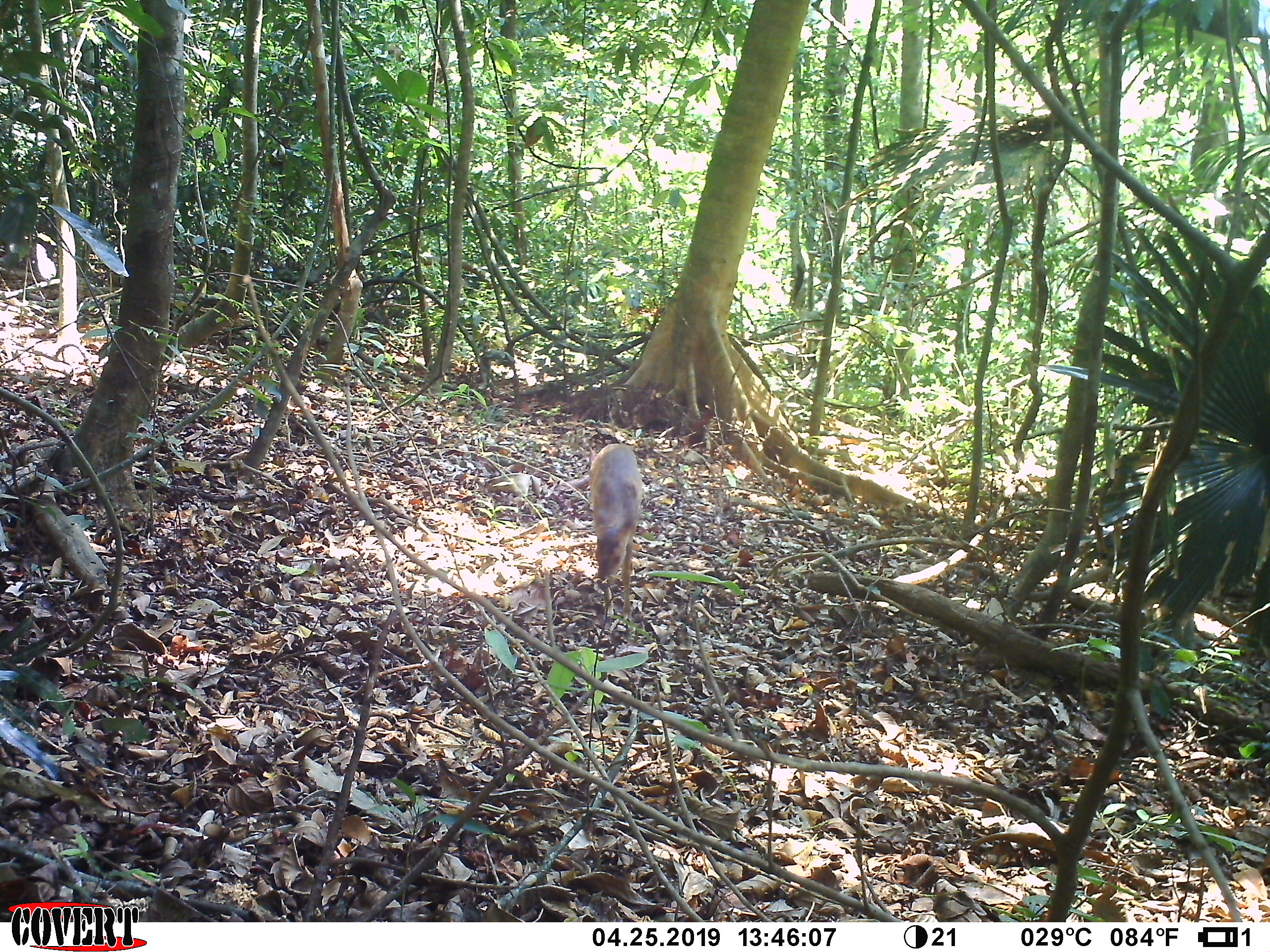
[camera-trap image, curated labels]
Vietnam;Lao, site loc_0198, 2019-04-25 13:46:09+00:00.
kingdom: Animalia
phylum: Chordata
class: Mammalia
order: Artiodactyla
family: Cervidae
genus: Muntiacus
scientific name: Muntiacus vuquangensis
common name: large-antlered muntjac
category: large antlered muntjac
Large antlered muntjac (large-antlered muntjac) (Muntiacus vuquangensis). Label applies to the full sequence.